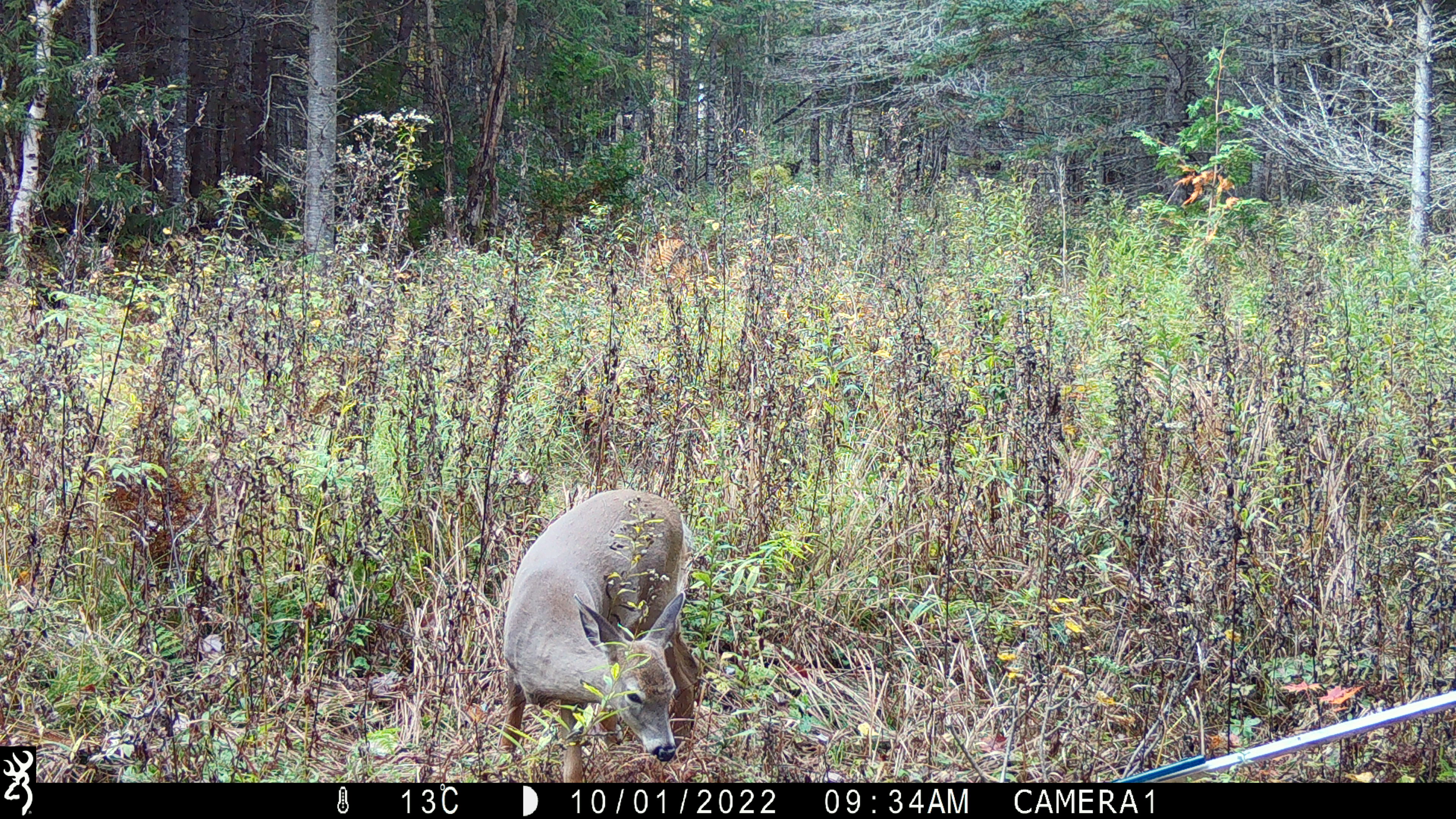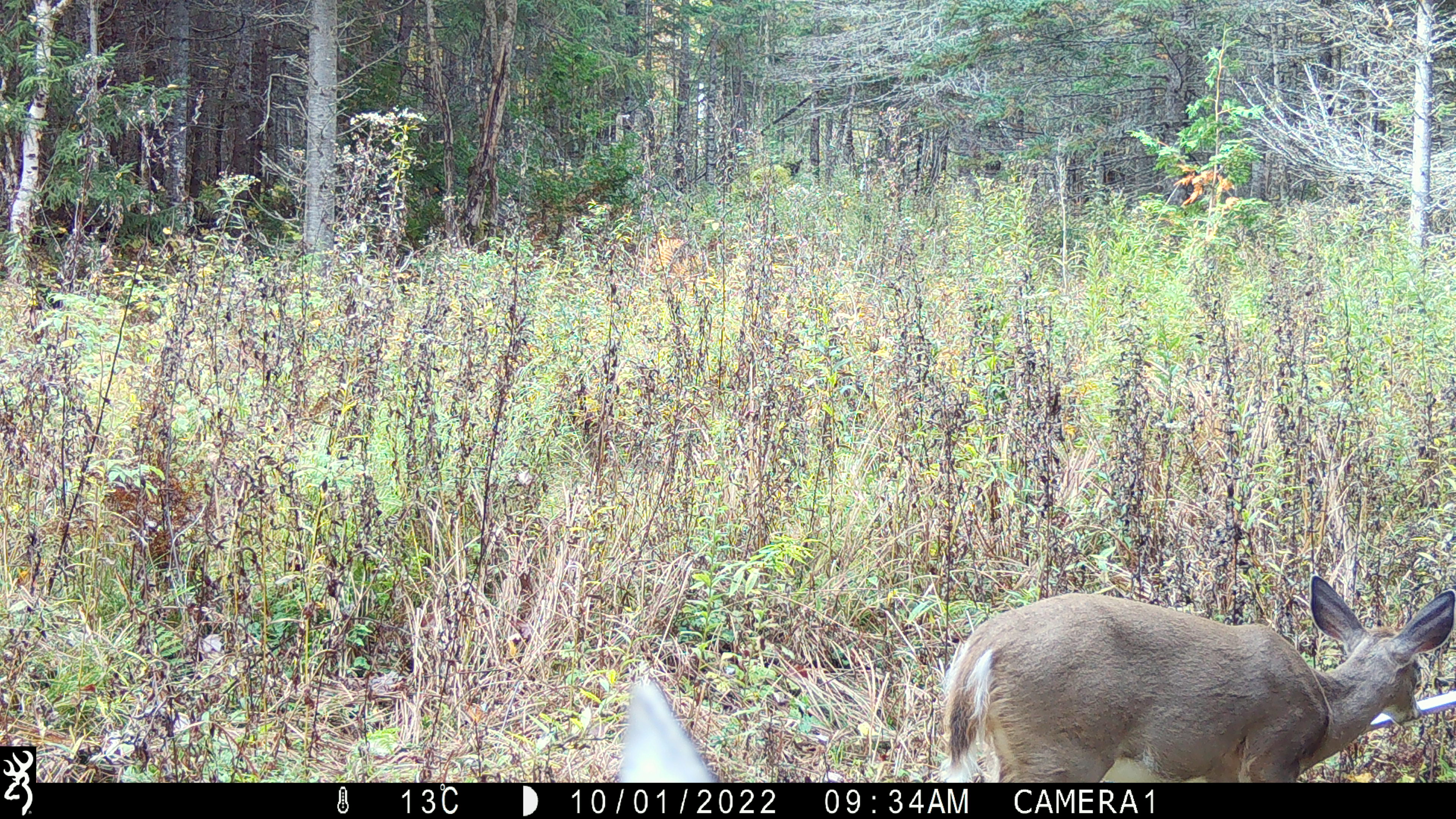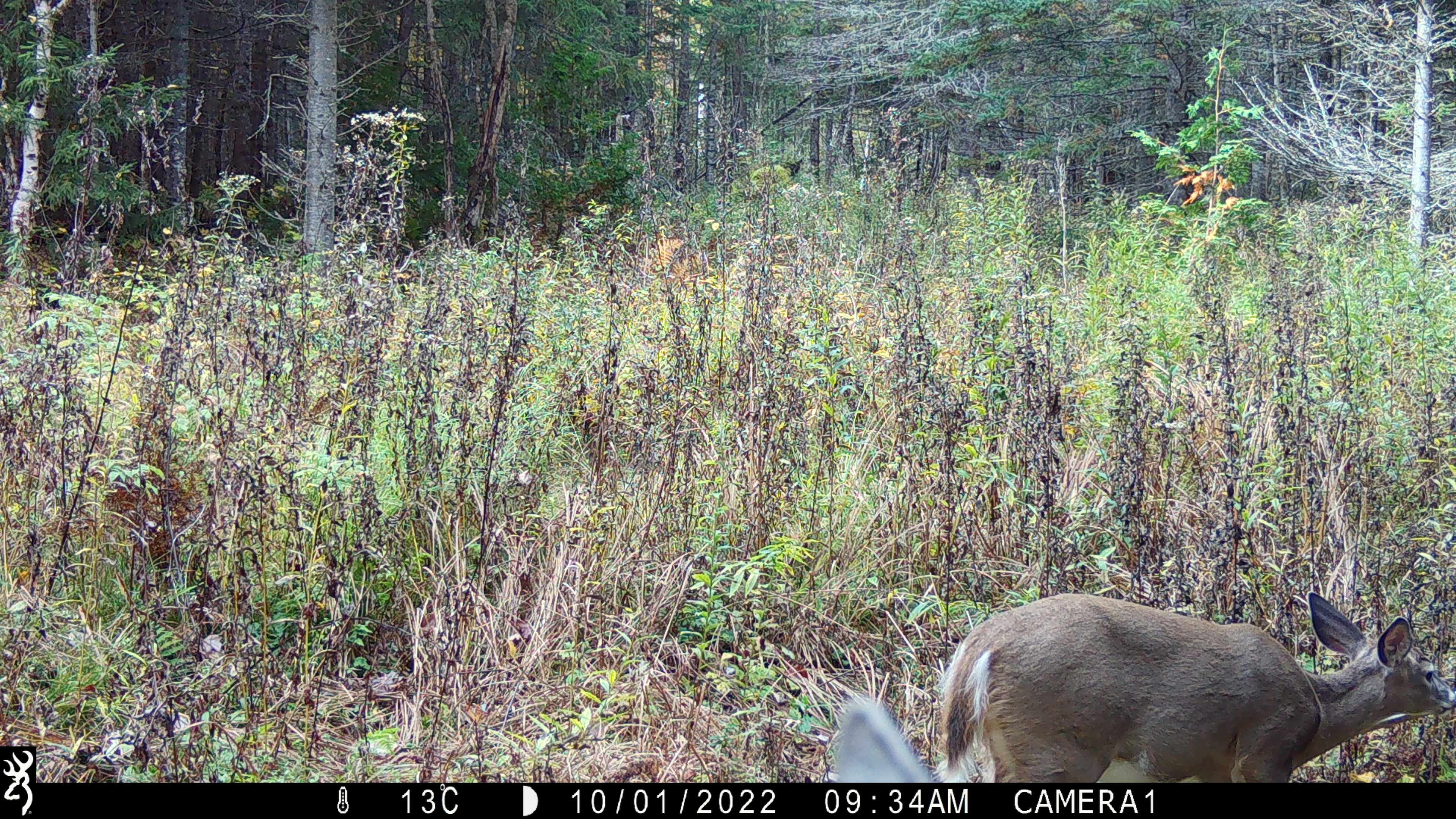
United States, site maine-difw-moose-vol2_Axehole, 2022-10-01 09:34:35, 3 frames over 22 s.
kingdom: Animalia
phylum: Chordata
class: Mammalia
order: Artiodactyla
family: Cervidae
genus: Odocoileus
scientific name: Odocoileus virginianus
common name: white-tailed deer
White-tailed deer (Odocoileus virginianus).